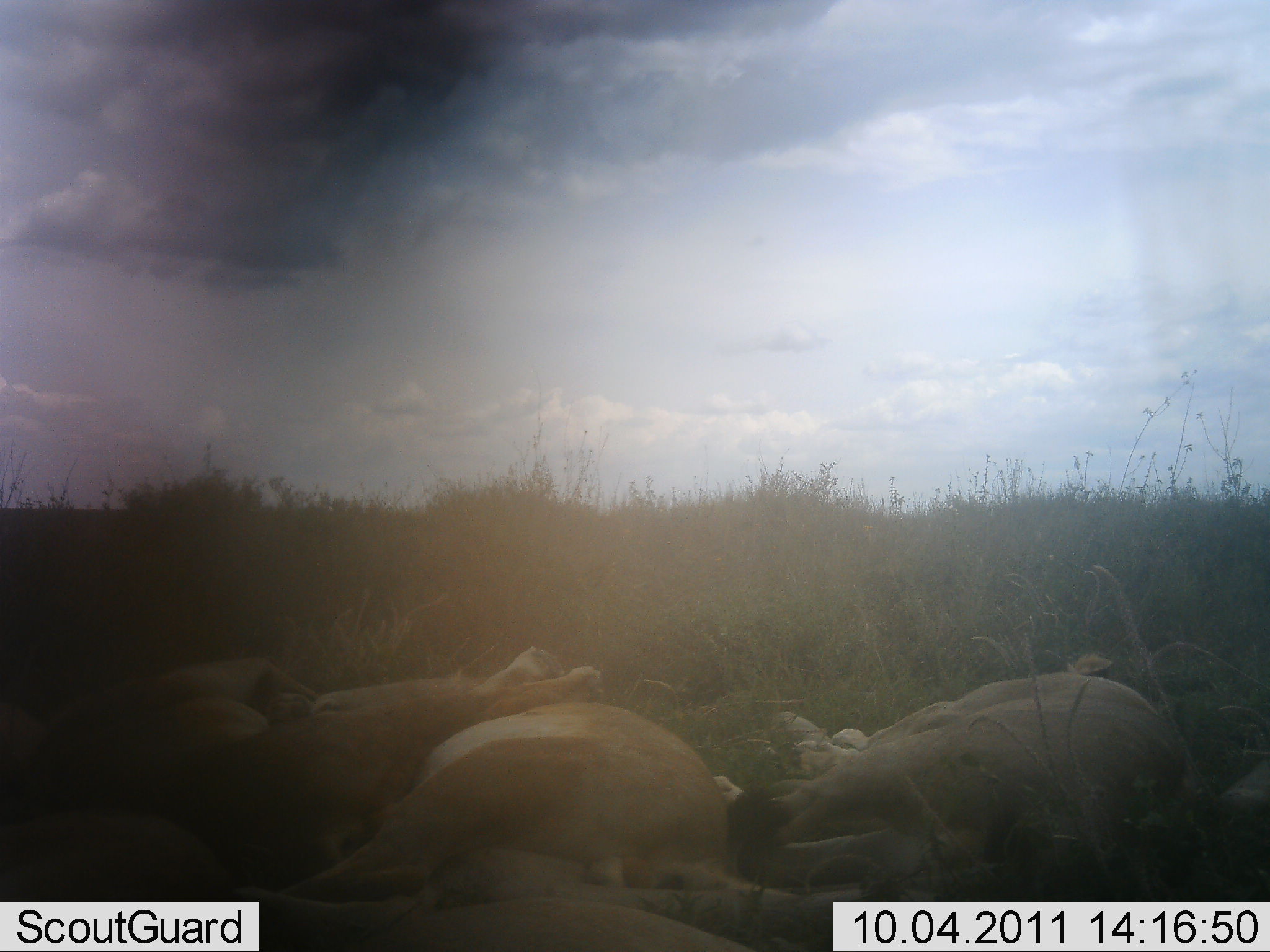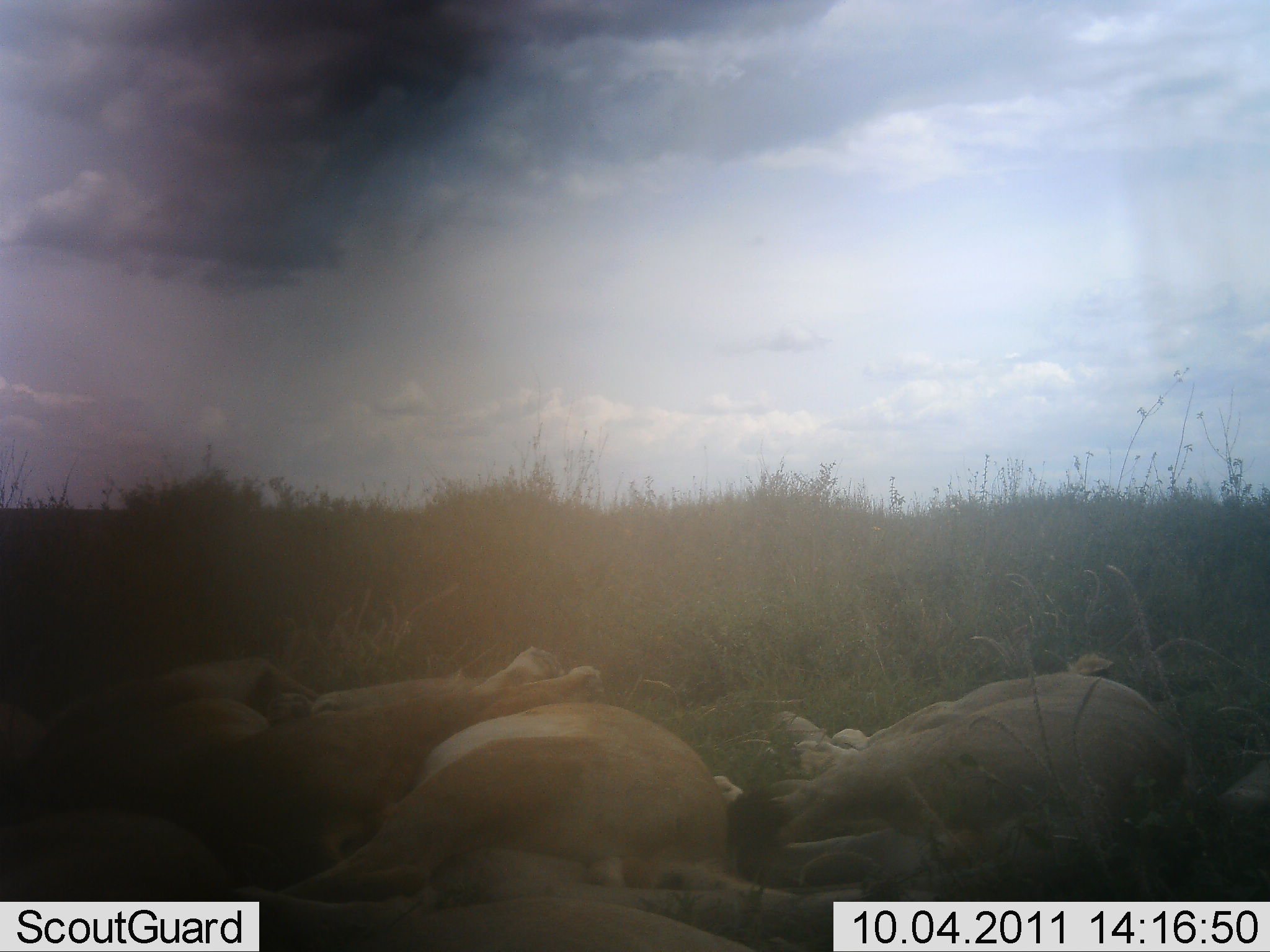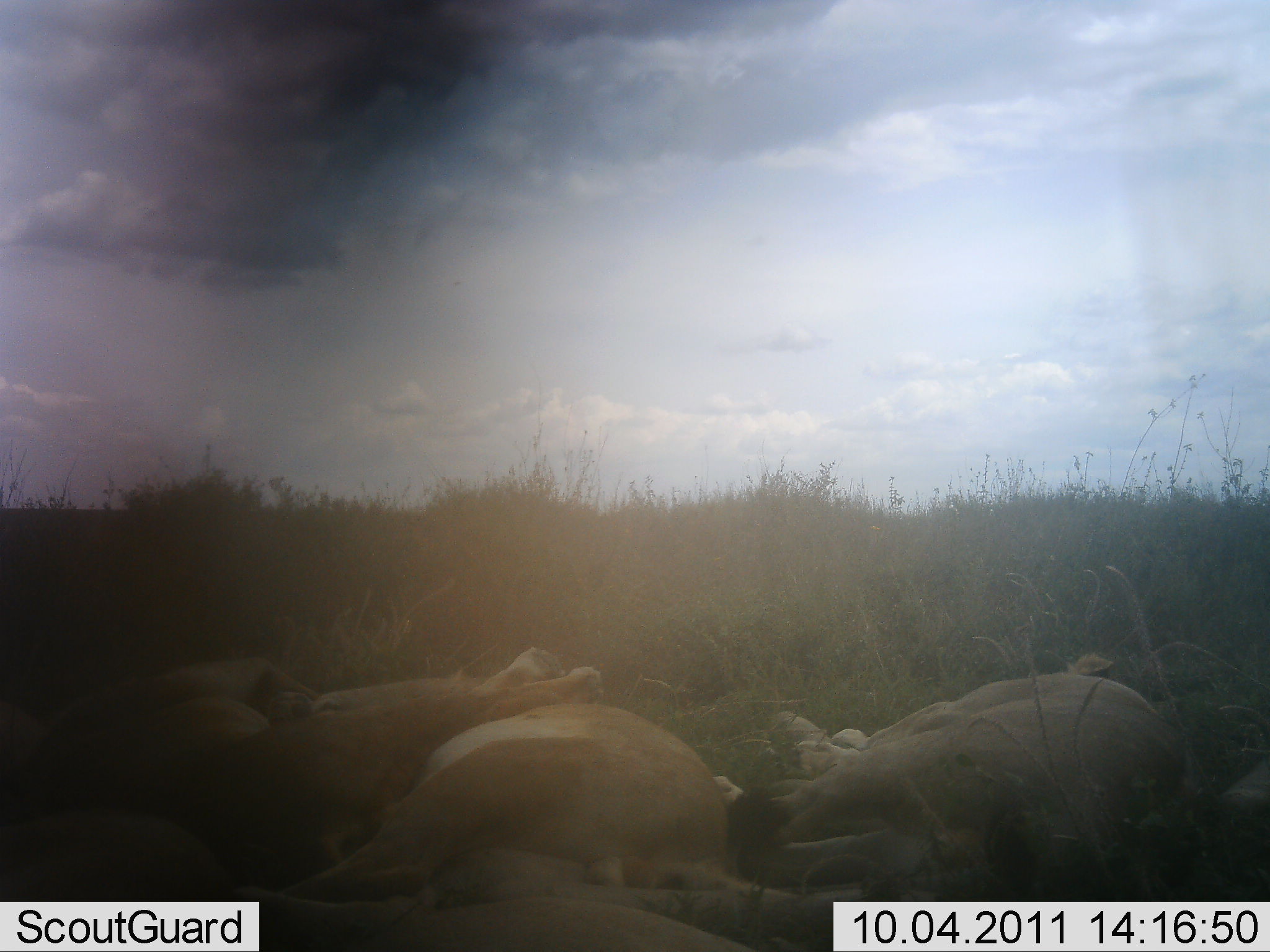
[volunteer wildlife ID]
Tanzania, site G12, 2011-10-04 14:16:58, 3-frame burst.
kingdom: Animalia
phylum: Chordata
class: Mammalia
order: Carnivora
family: Felidae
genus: Panthera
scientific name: Panthera leo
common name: lion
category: lionfemale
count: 4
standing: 0%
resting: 100%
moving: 0%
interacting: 0%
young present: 7%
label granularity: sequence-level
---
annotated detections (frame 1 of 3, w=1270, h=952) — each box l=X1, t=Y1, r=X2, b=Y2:
animal: l=0, t=805, r=945, b=950; l=713, t=651, r=1192, b=899; l=262, t=700, r=779, b=907; l=151, t=640, r=607, b=801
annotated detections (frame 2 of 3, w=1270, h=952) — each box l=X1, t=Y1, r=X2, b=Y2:
animal: l=712, t=654, r=1193, b=901; l=268, t=694, r=738, b=912; l=79, t=643, r=612, b=828; l=225, t=851, r=882, b=952; l=0, t=807, r=232, b=902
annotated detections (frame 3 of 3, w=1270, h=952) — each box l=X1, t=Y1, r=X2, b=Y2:
animal: l=710, t=651, r=1203, b=901; l=213, t=807, r=1042, b=952; l=320, t=704, r=771, b=894; l=130, t=643, r=605, b=802; l=0, t=814, r=215, b=903